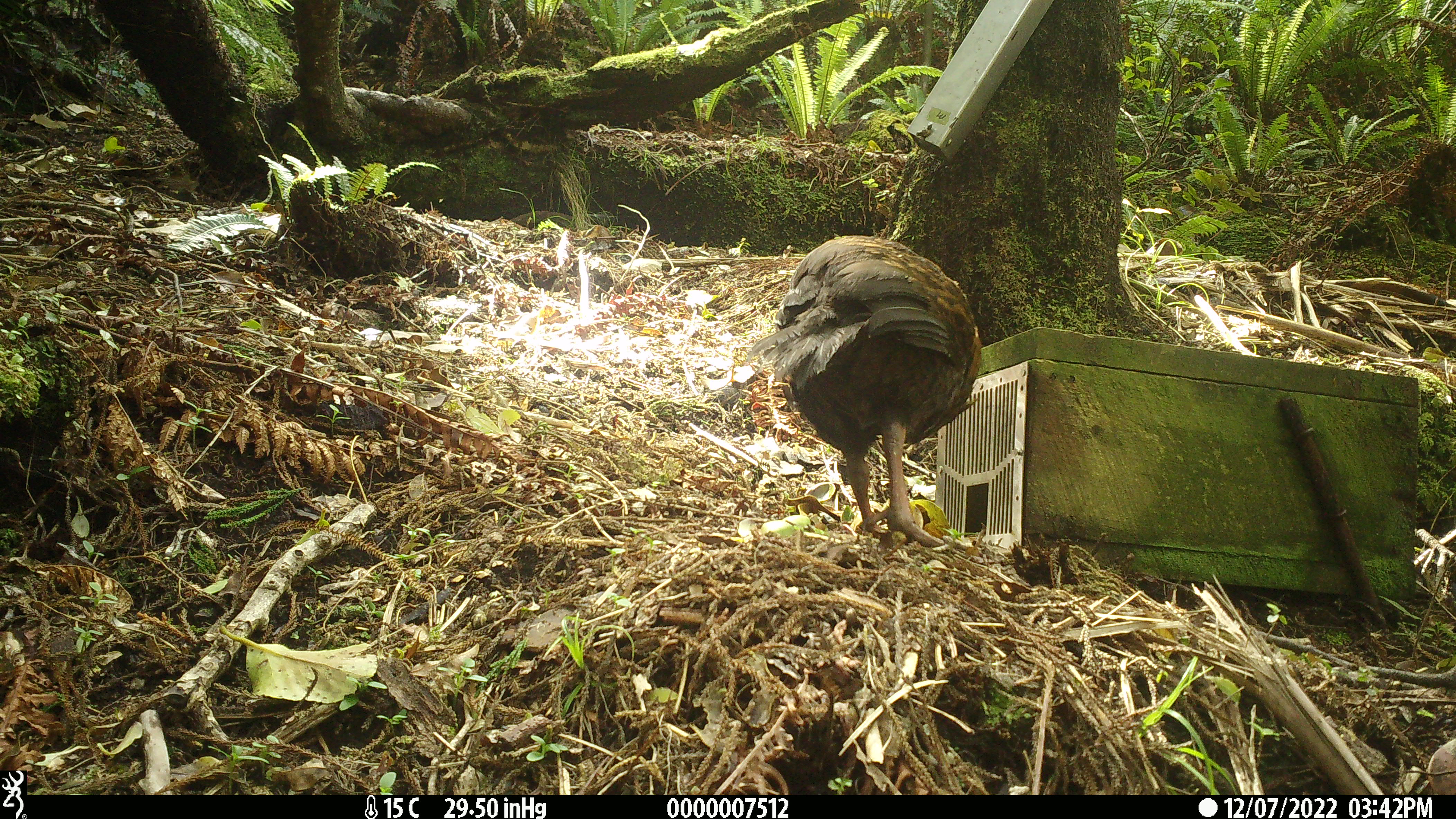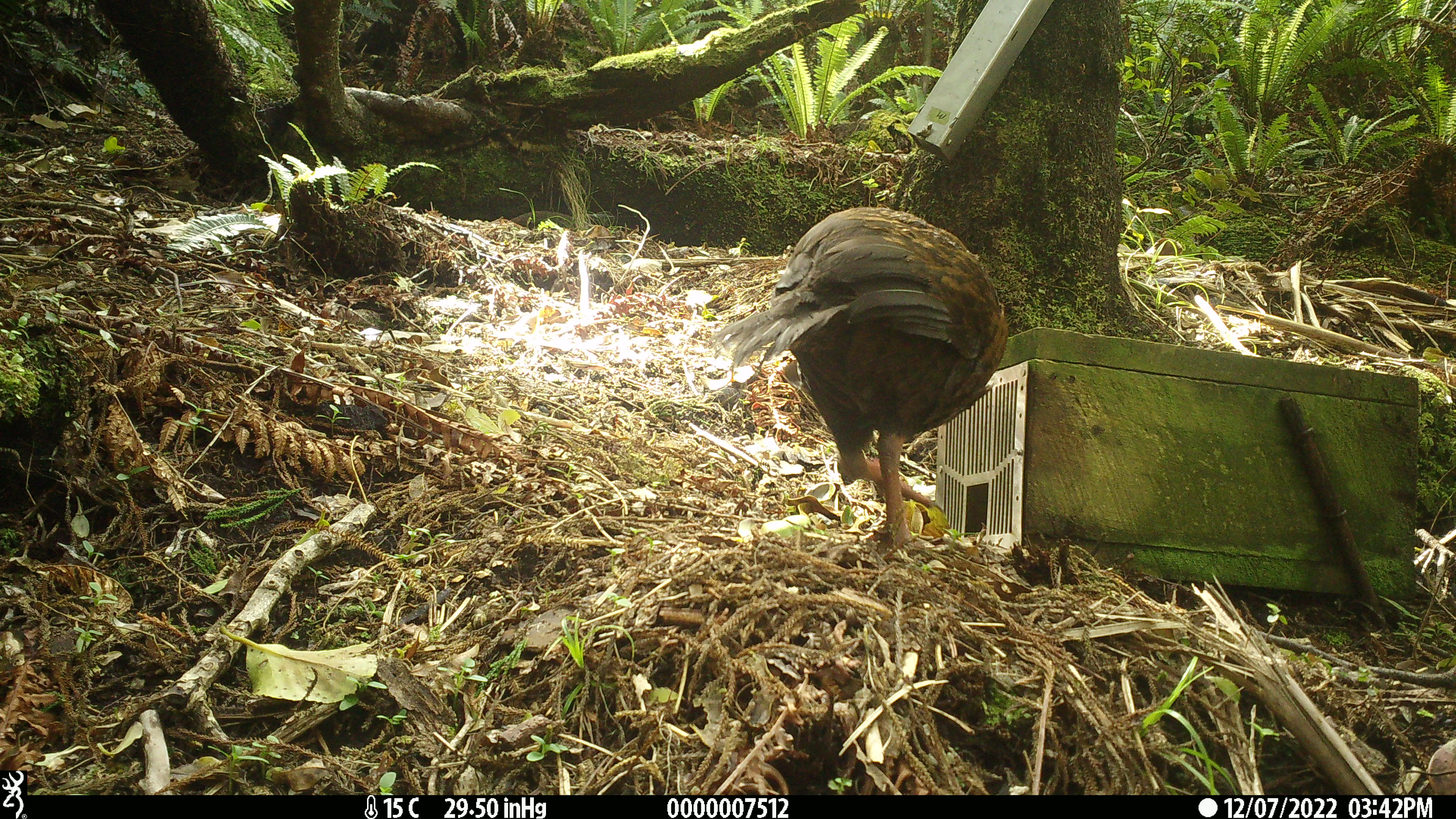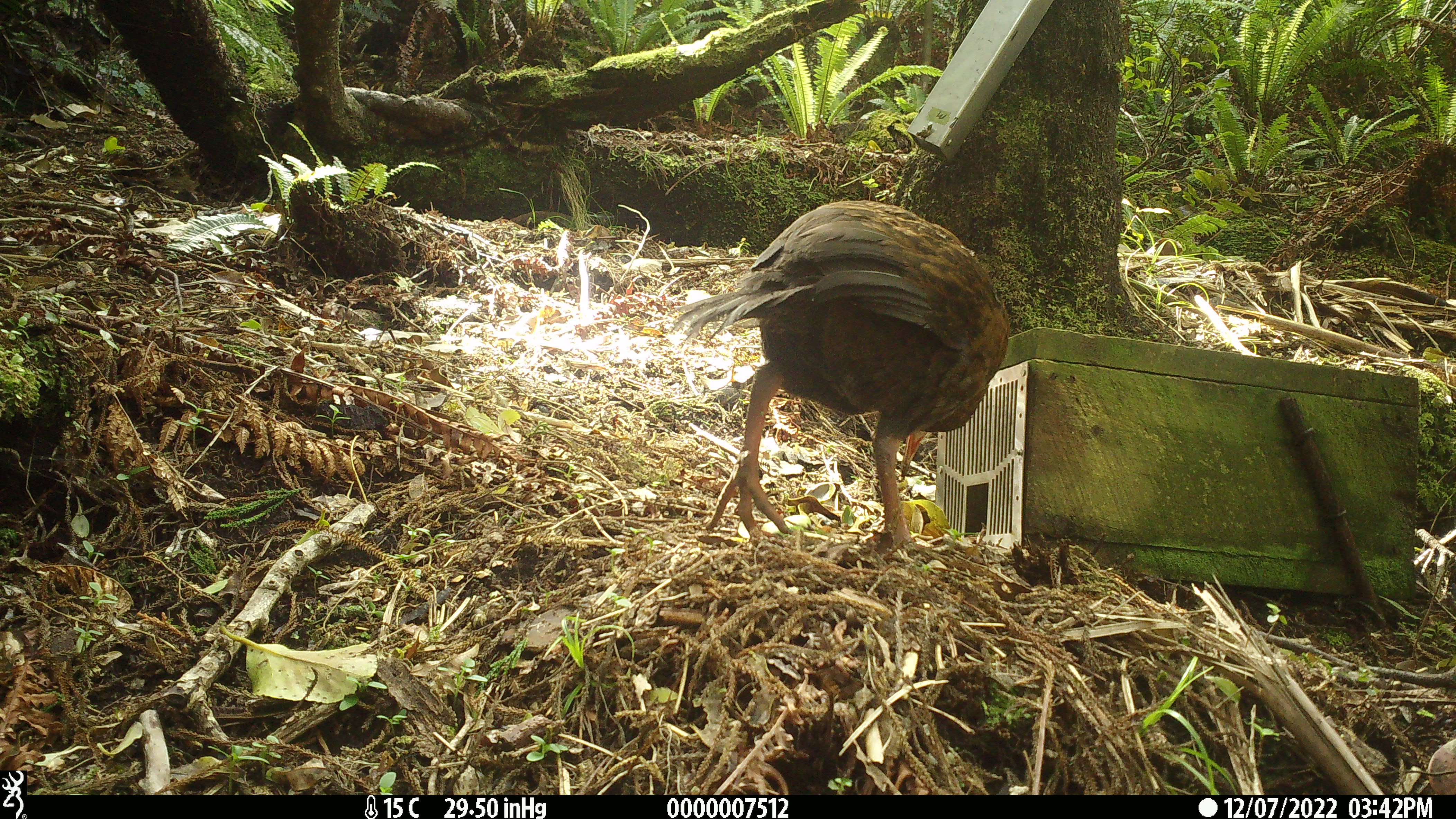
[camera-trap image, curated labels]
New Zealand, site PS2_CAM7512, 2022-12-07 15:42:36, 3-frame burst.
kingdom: Animalia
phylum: Chordata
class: Aves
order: Gruiformes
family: Rallidae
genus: Gallirallus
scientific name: Gallirallus australis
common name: weka